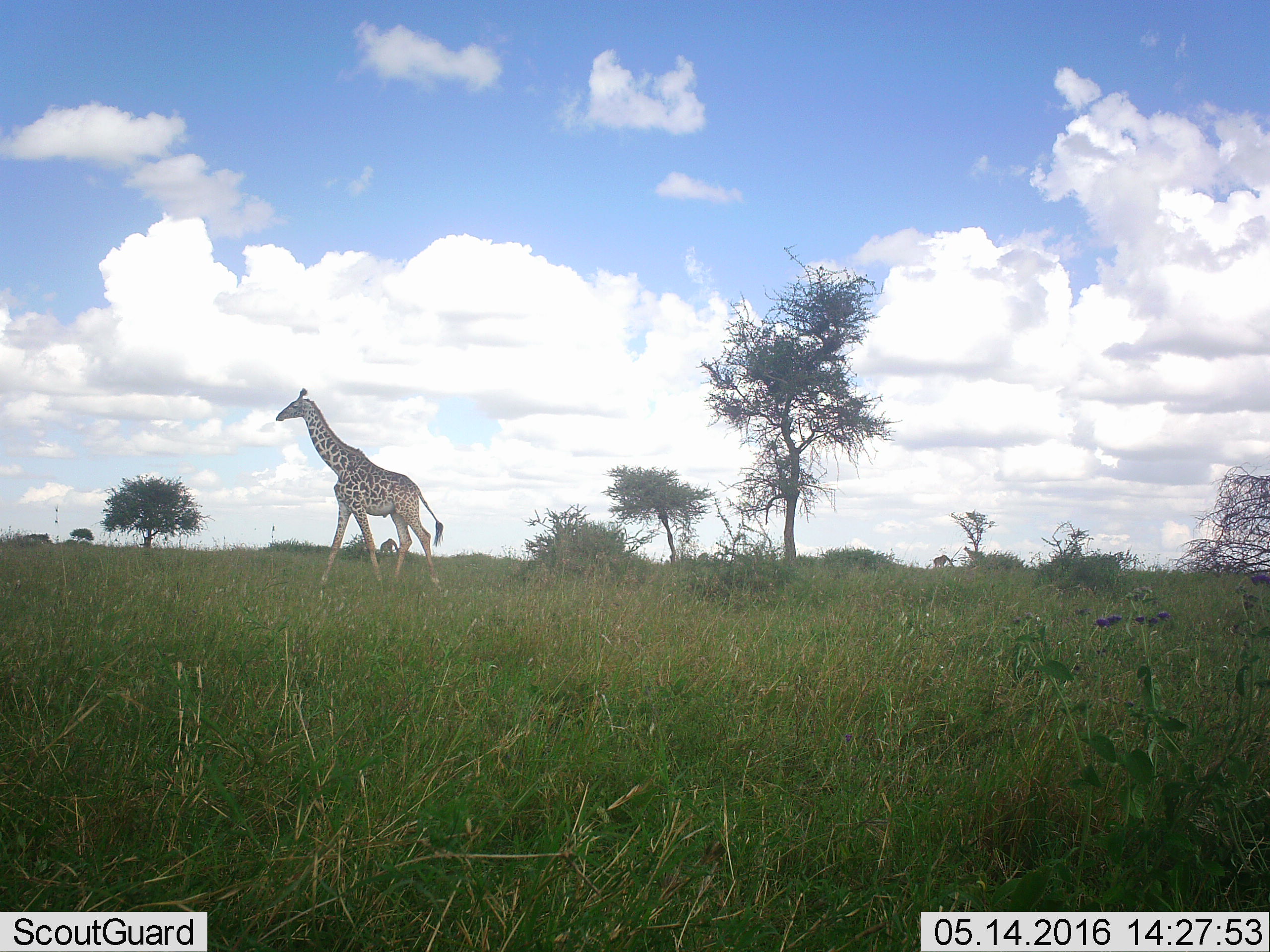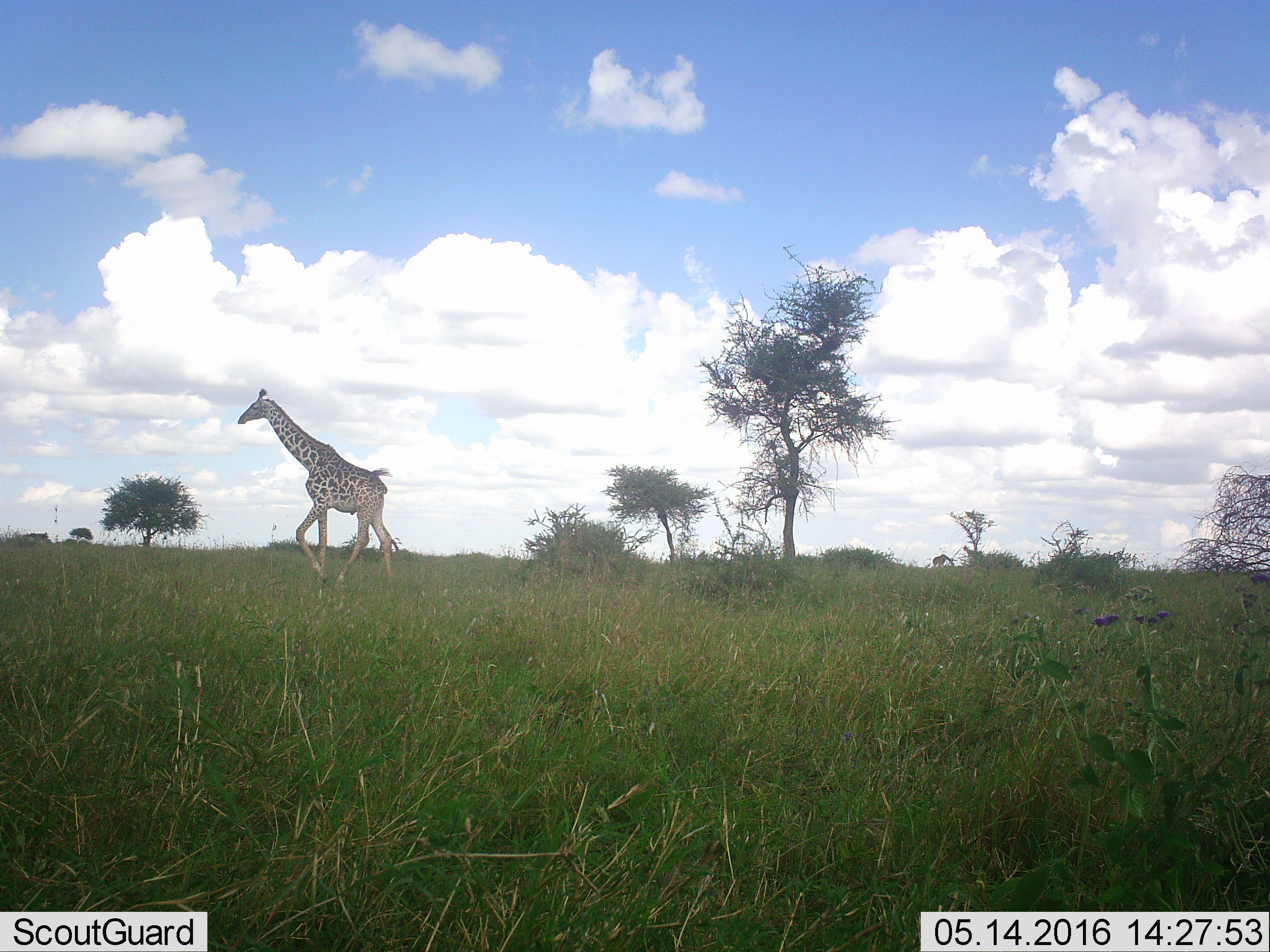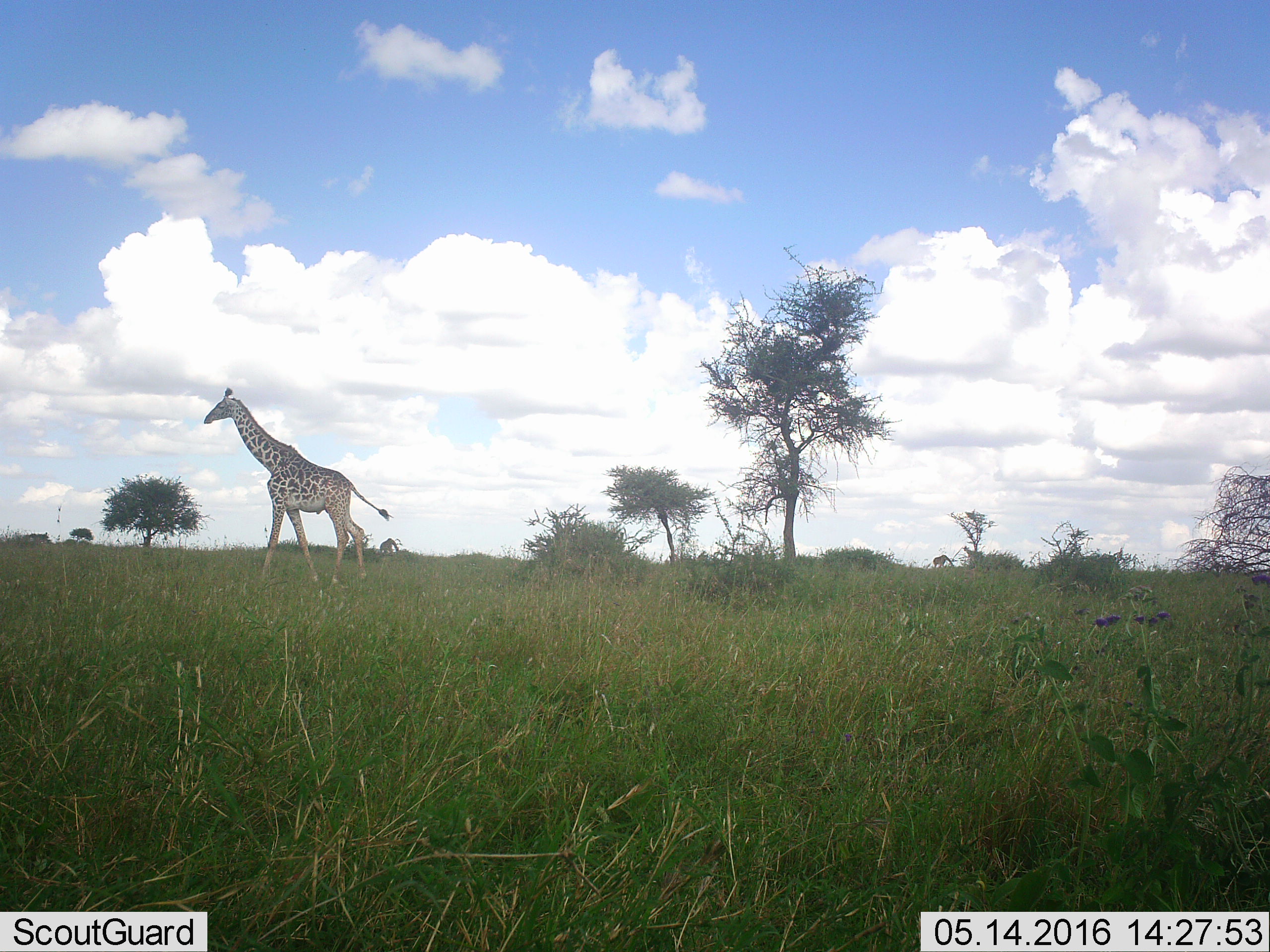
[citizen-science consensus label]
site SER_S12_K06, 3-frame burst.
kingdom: Animalia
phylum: Chordata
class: Mammalia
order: Artiodactyla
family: Giraffidae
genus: Giraffa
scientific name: Giraffa camelopardalis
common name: giraffe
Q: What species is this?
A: Giraffe (Giraffa camelopardalis).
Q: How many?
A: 1.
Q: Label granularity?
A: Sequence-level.